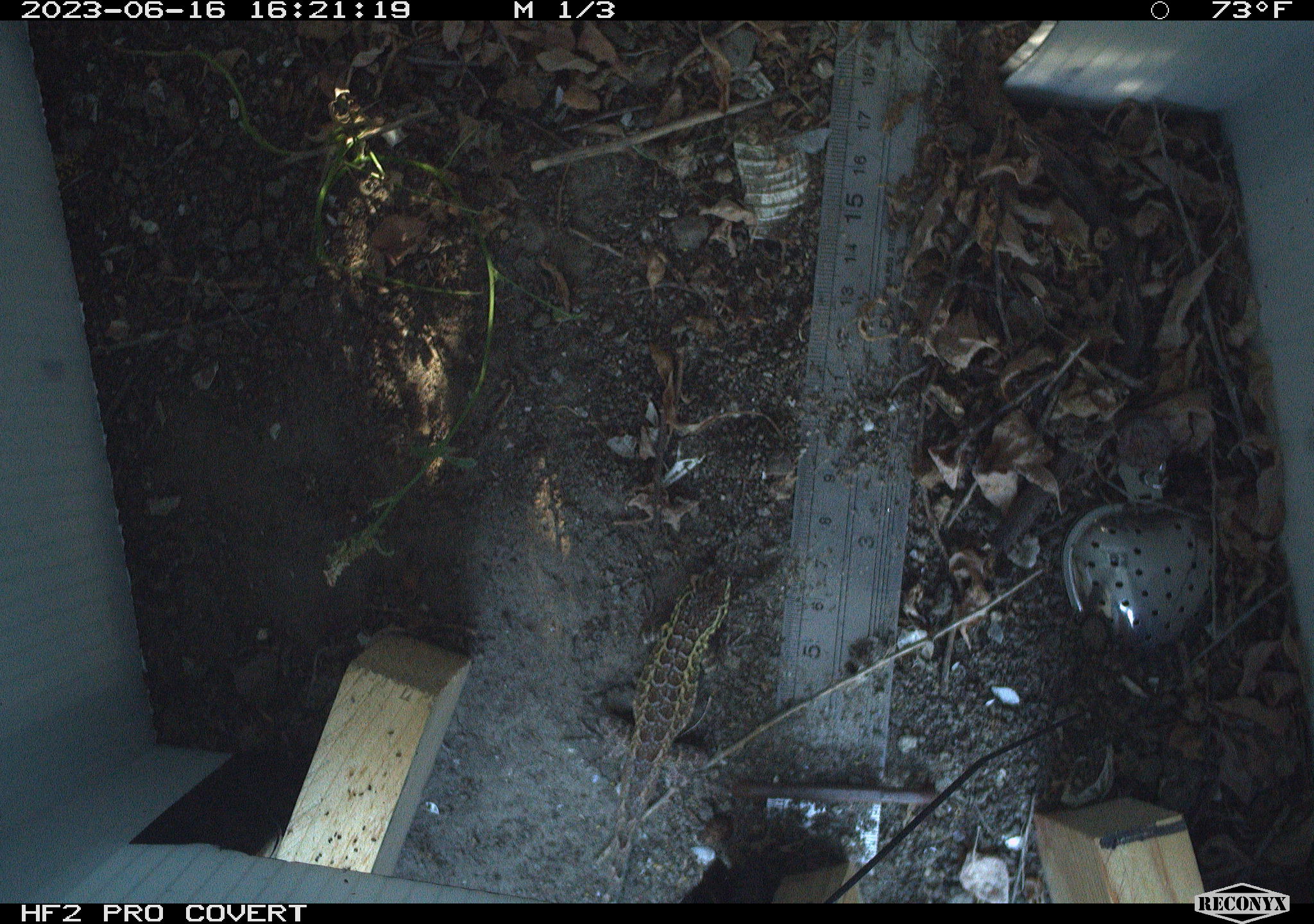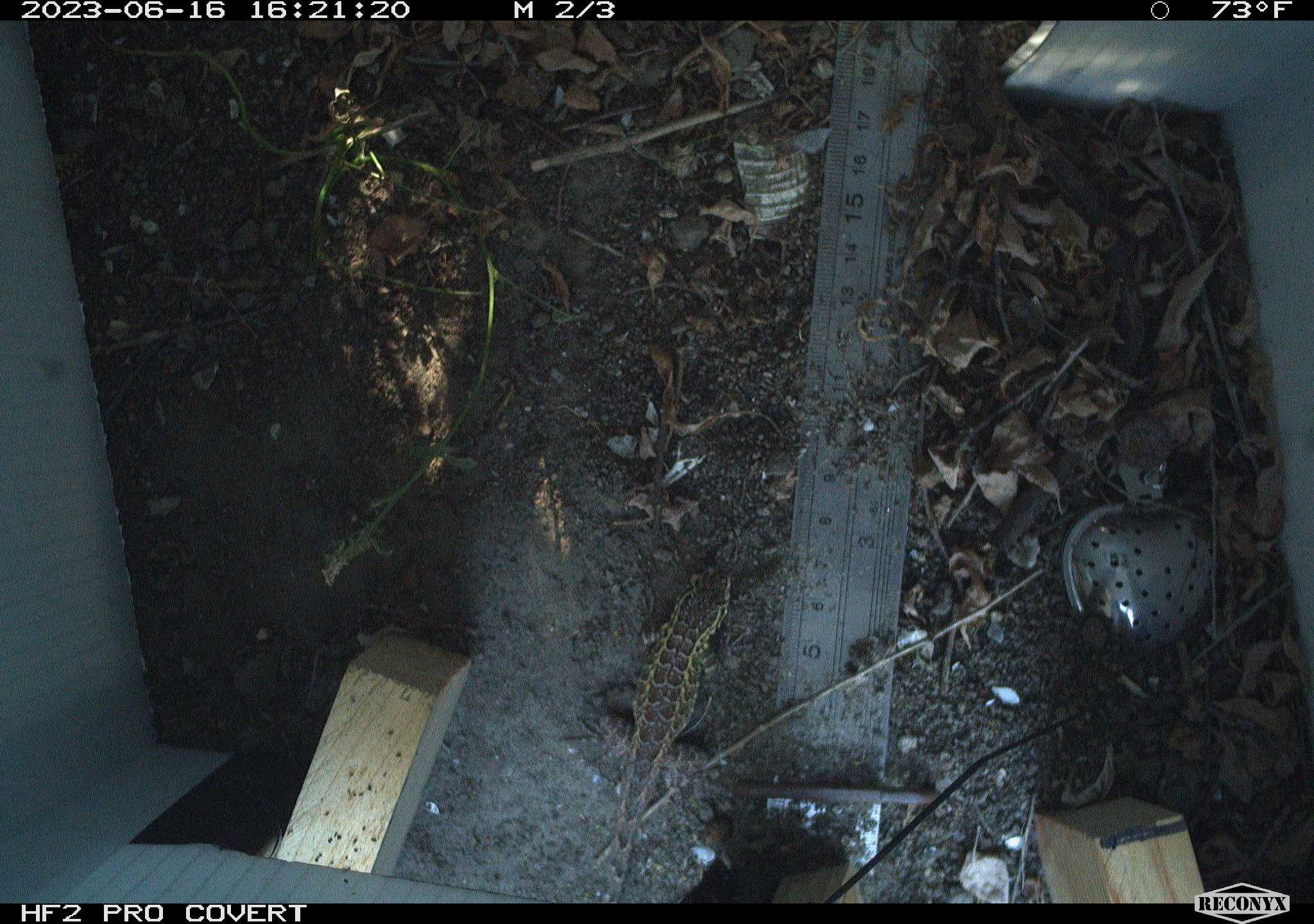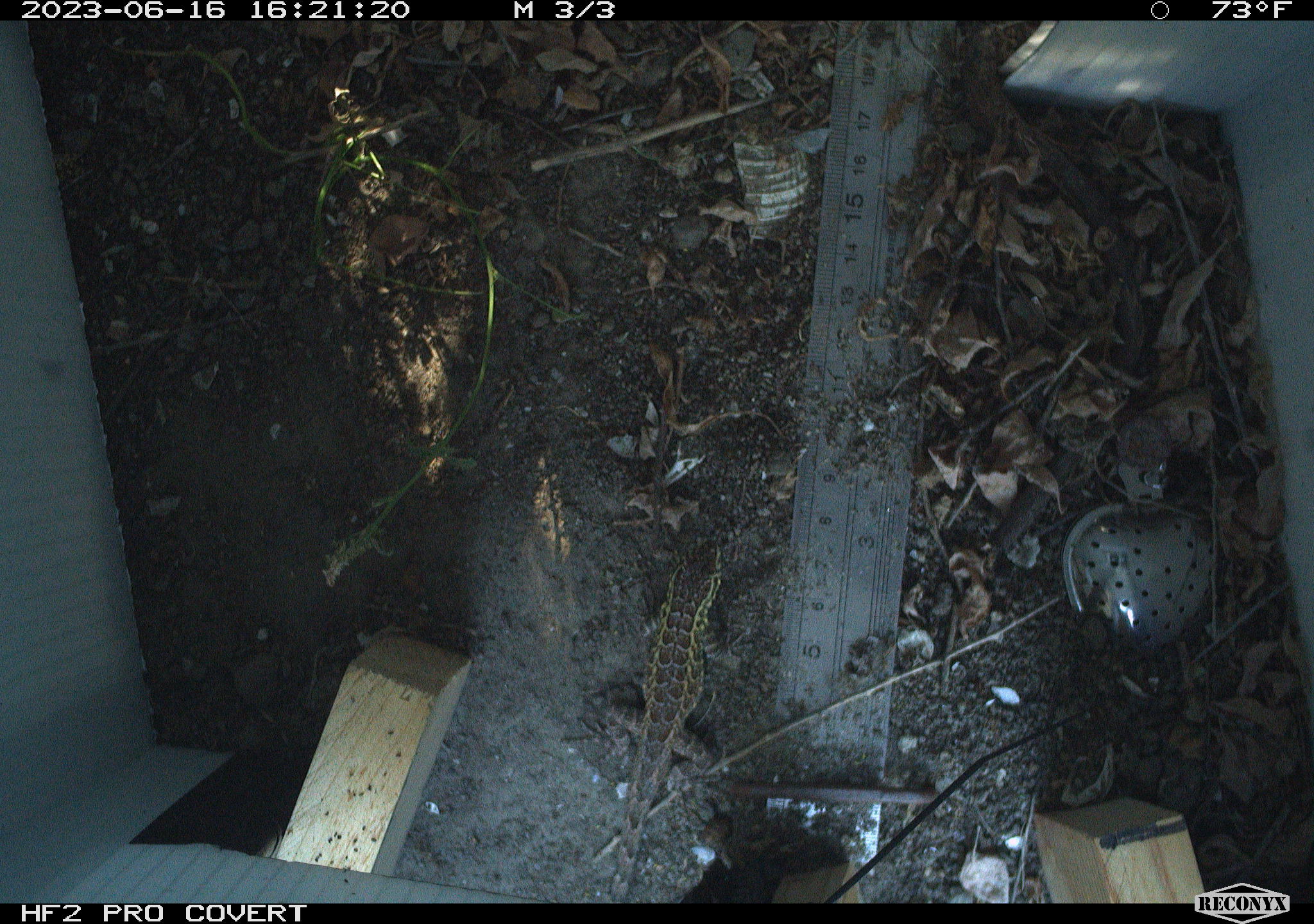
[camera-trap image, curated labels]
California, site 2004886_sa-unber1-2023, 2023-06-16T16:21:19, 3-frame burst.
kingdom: Animalia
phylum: Chordata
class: Reptilia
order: Squamata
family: Phrynosomatidae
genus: Sceloporus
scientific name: Sceloporus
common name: spiny lizards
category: sceloporus species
Sceloporus species (spiny lizards) (Sceloporus).